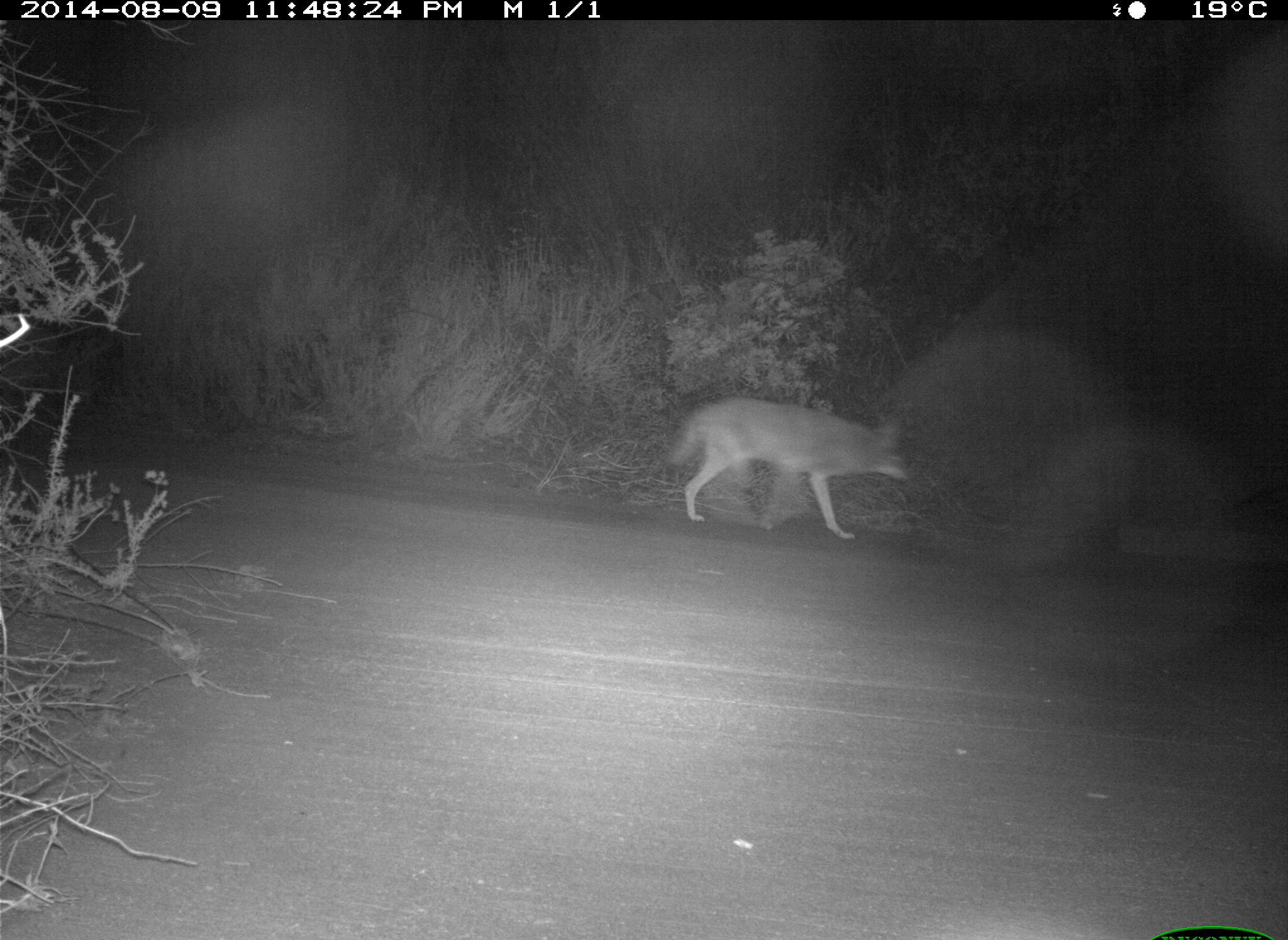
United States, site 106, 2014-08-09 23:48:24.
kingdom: Animalia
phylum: Chordata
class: Mammalia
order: Carnivora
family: Canidae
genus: Canis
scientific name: Canis latrans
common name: coyote